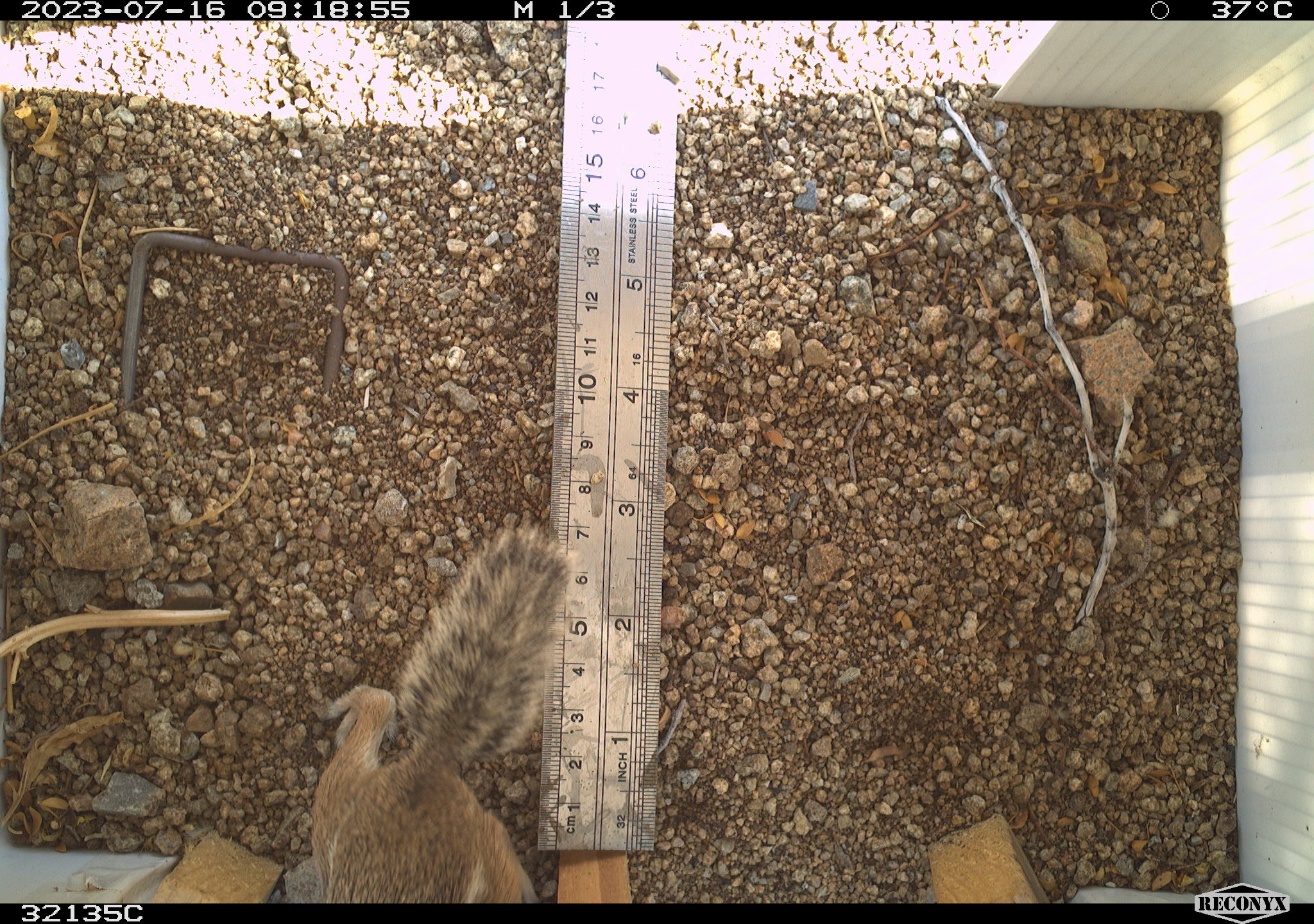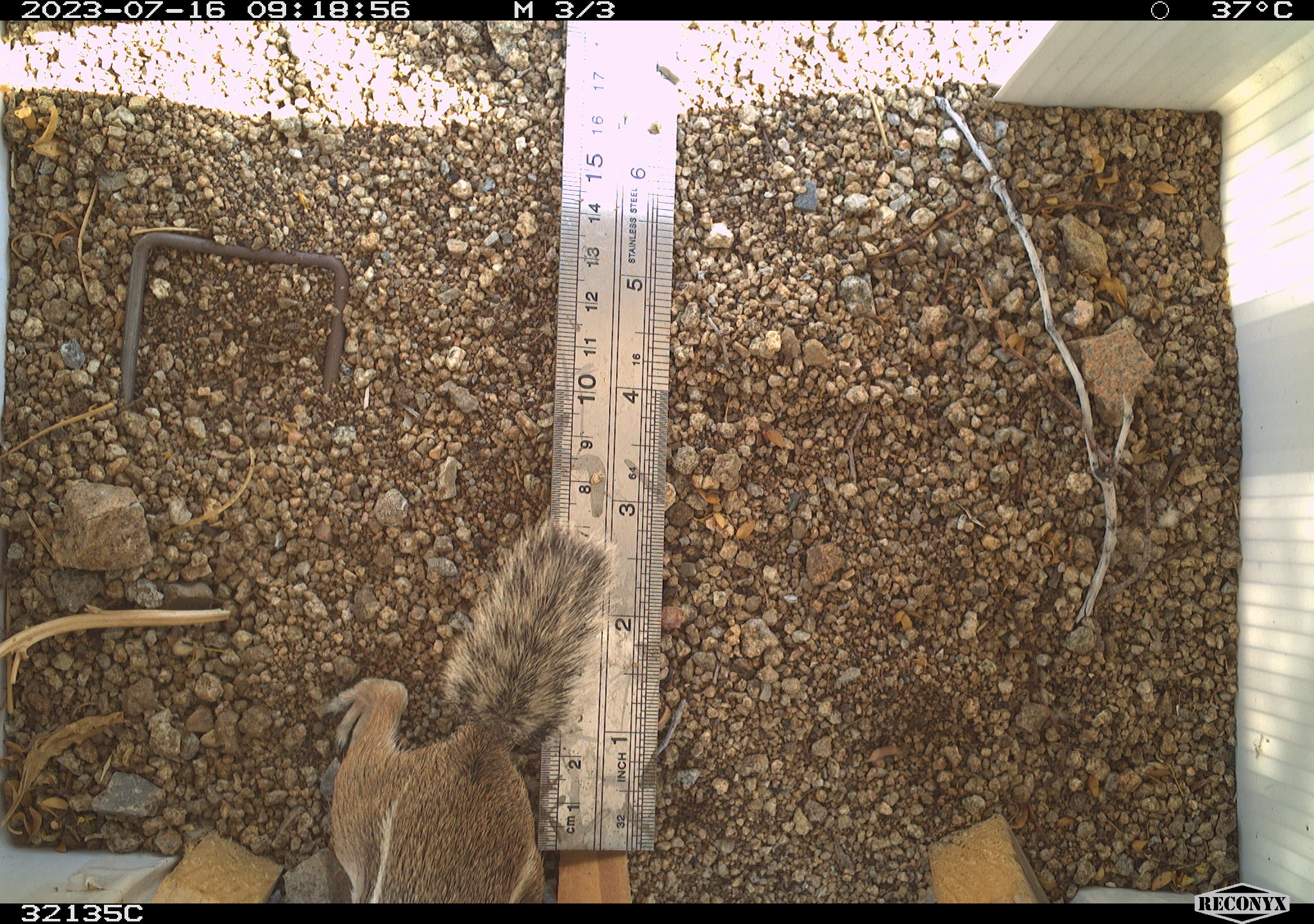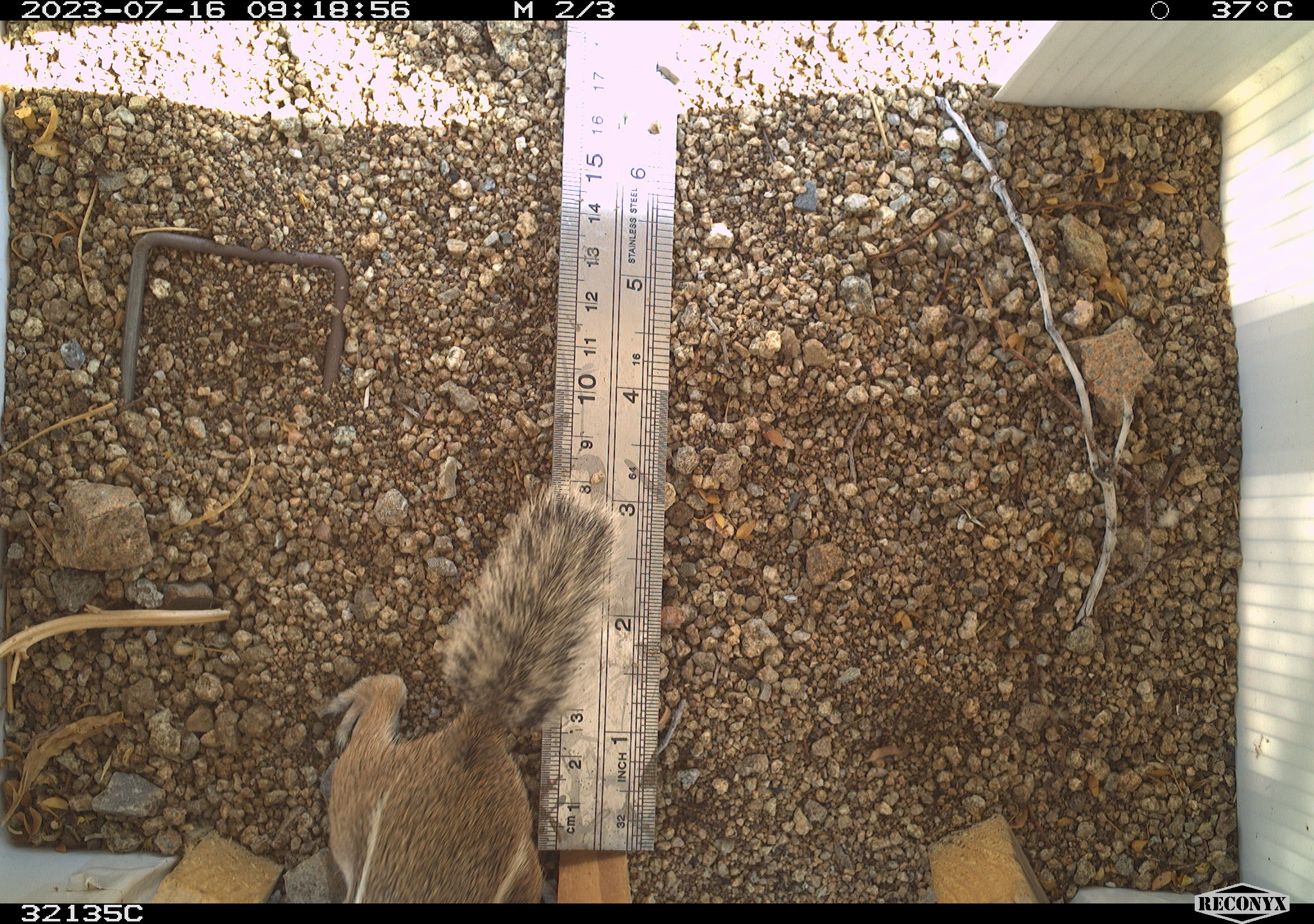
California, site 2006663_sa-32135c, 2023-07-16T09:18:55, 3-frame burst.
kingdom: Animalia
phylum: Chordata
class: Mammalia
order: Rodentia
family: Sciuridae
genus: Ammospermophilus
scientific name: Ammospermophilus leucurus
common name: white-tailed antelope squirrel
White-tailed antelope squirrel (Ammospermophilus leucurus).